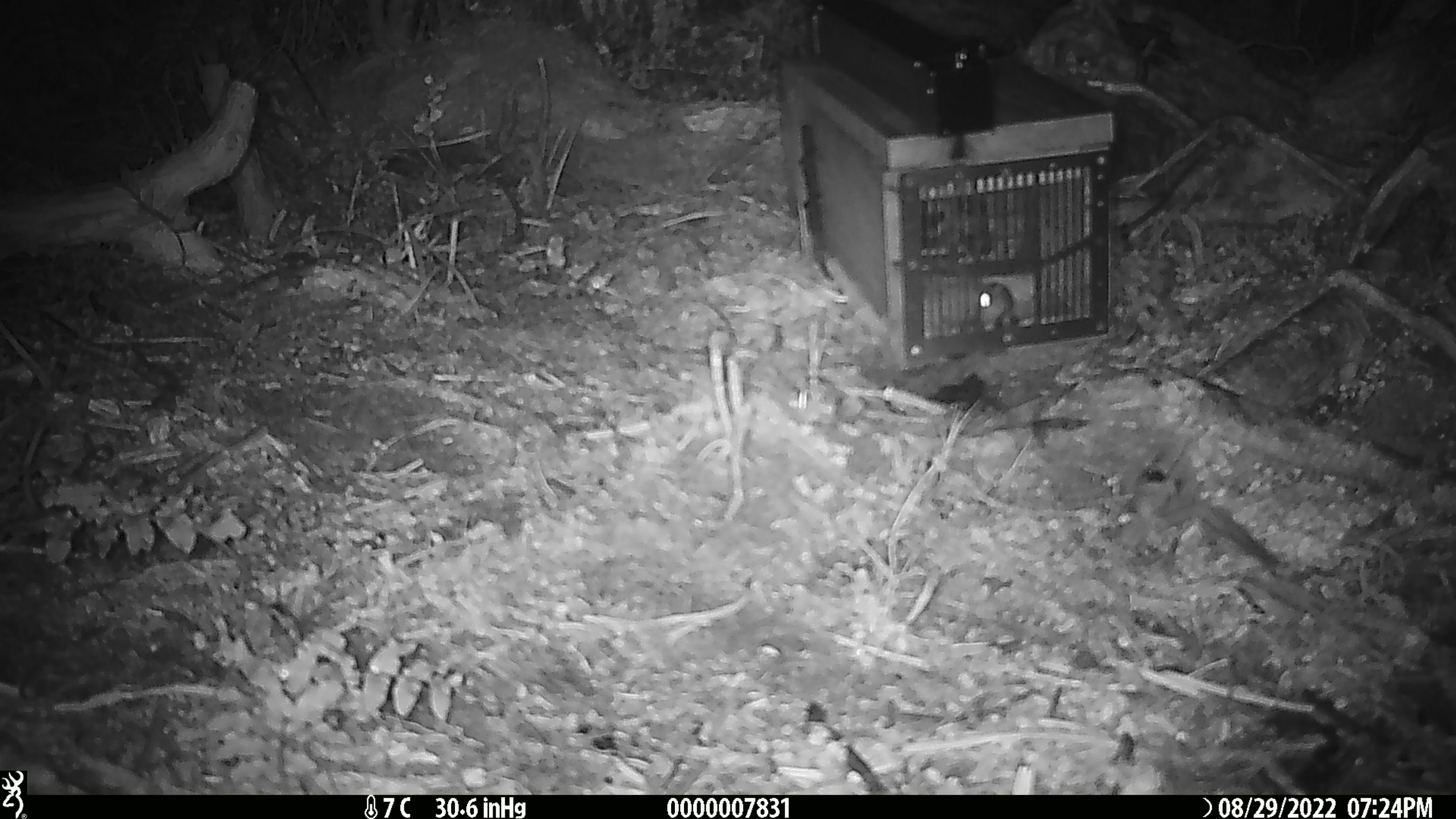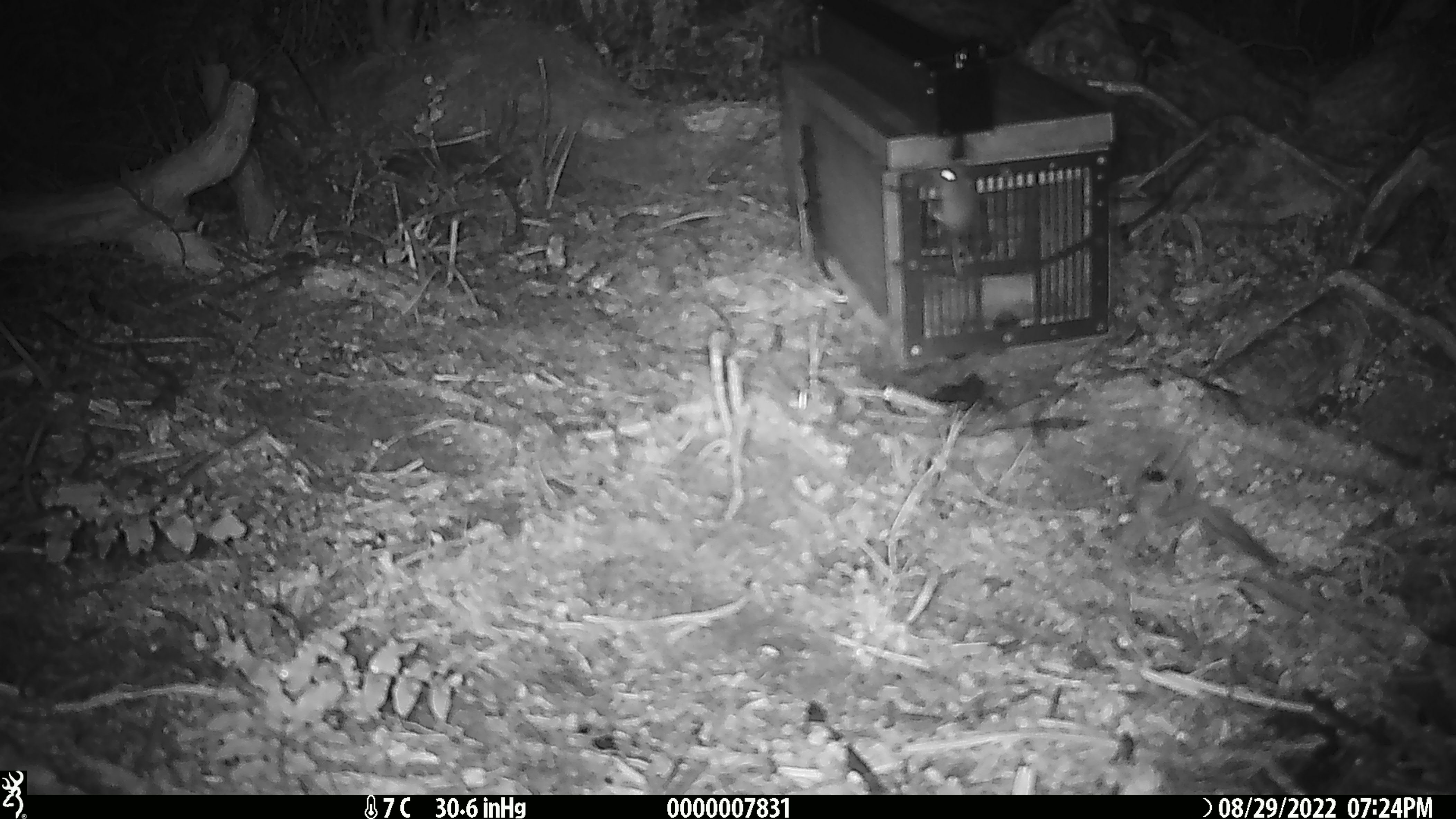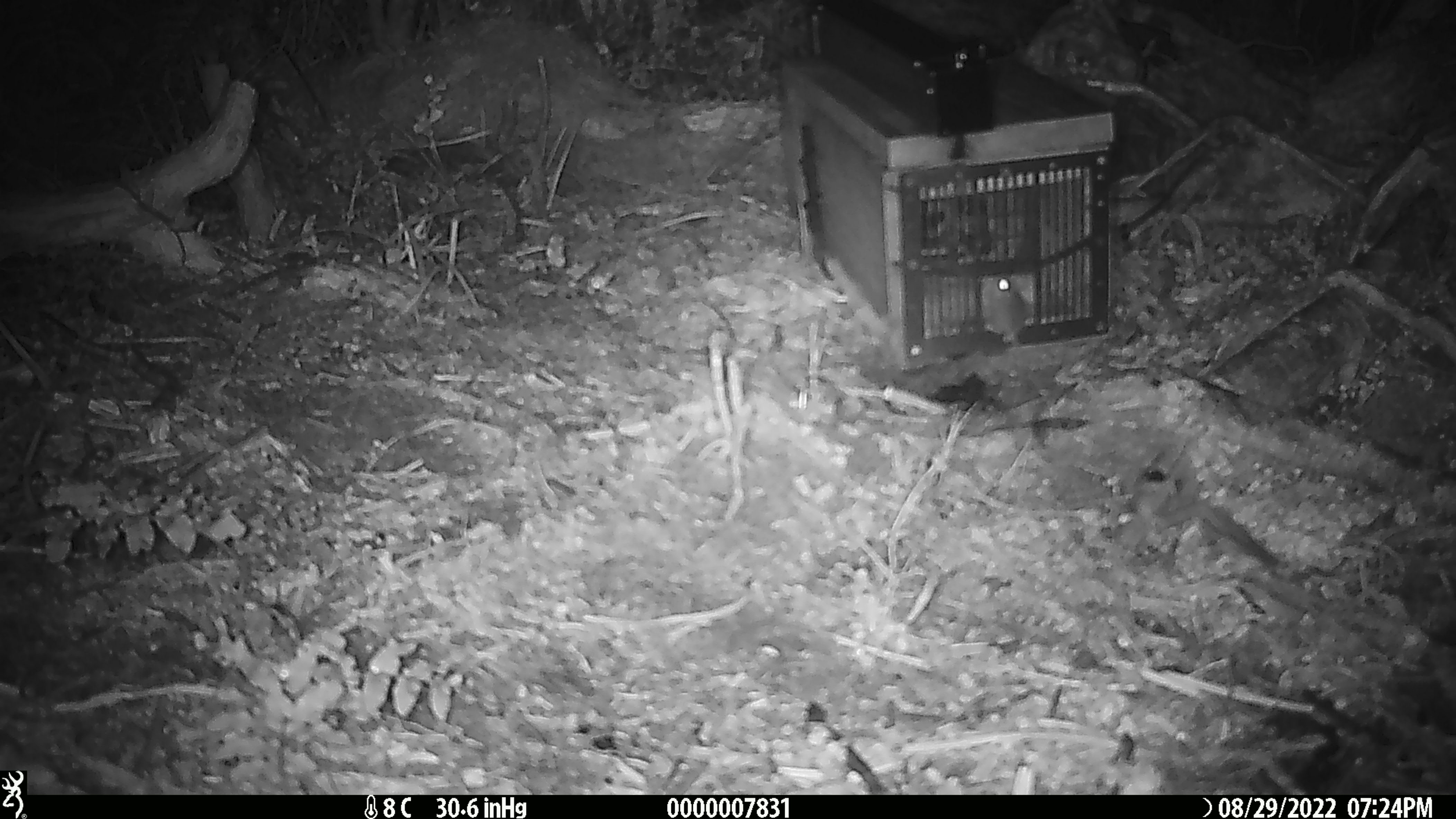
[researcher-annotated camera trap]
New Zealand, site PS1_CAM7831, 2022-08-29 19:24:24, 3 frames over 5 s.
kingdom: Animalia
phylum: Chordata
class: Mammalia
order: Rodentia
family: Muridae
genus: Mus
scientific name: Mus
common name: mouse